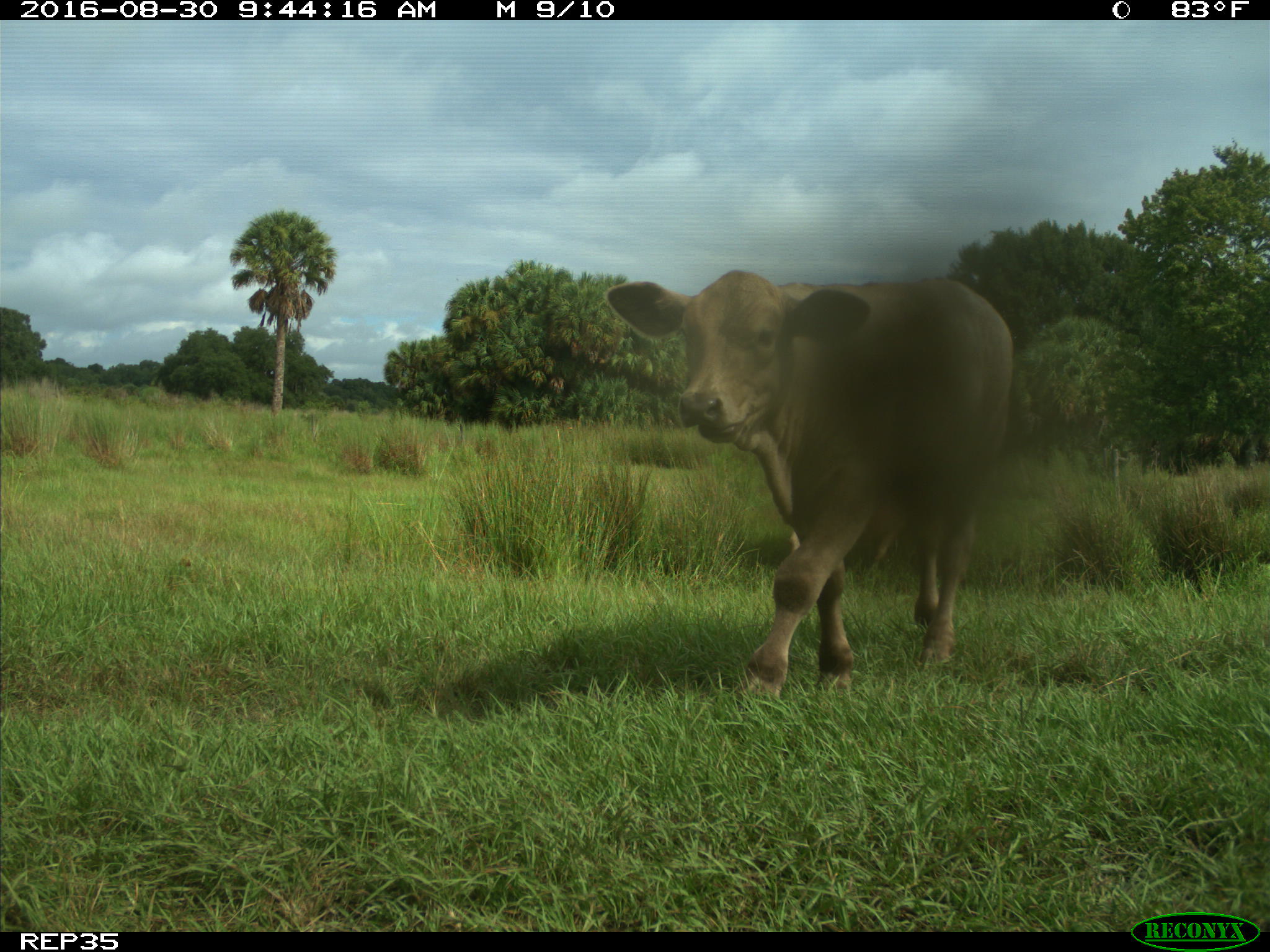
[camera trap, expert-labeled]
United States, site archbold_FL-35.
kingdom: Animalia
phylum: Chordata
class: Mammalia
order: Artiodactyla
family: Bovidae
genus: Bos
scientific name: Bos taurus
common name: domestic cow